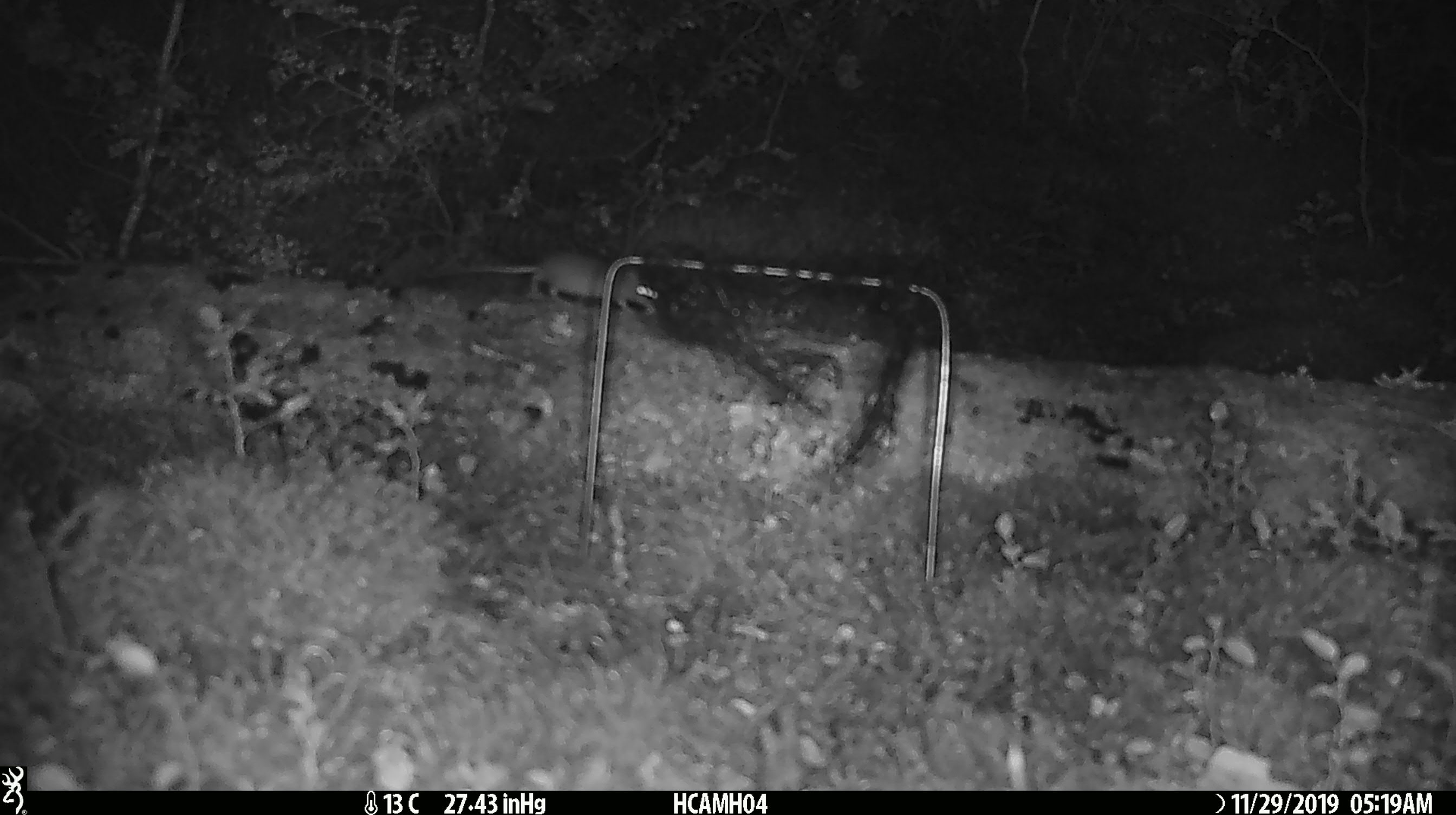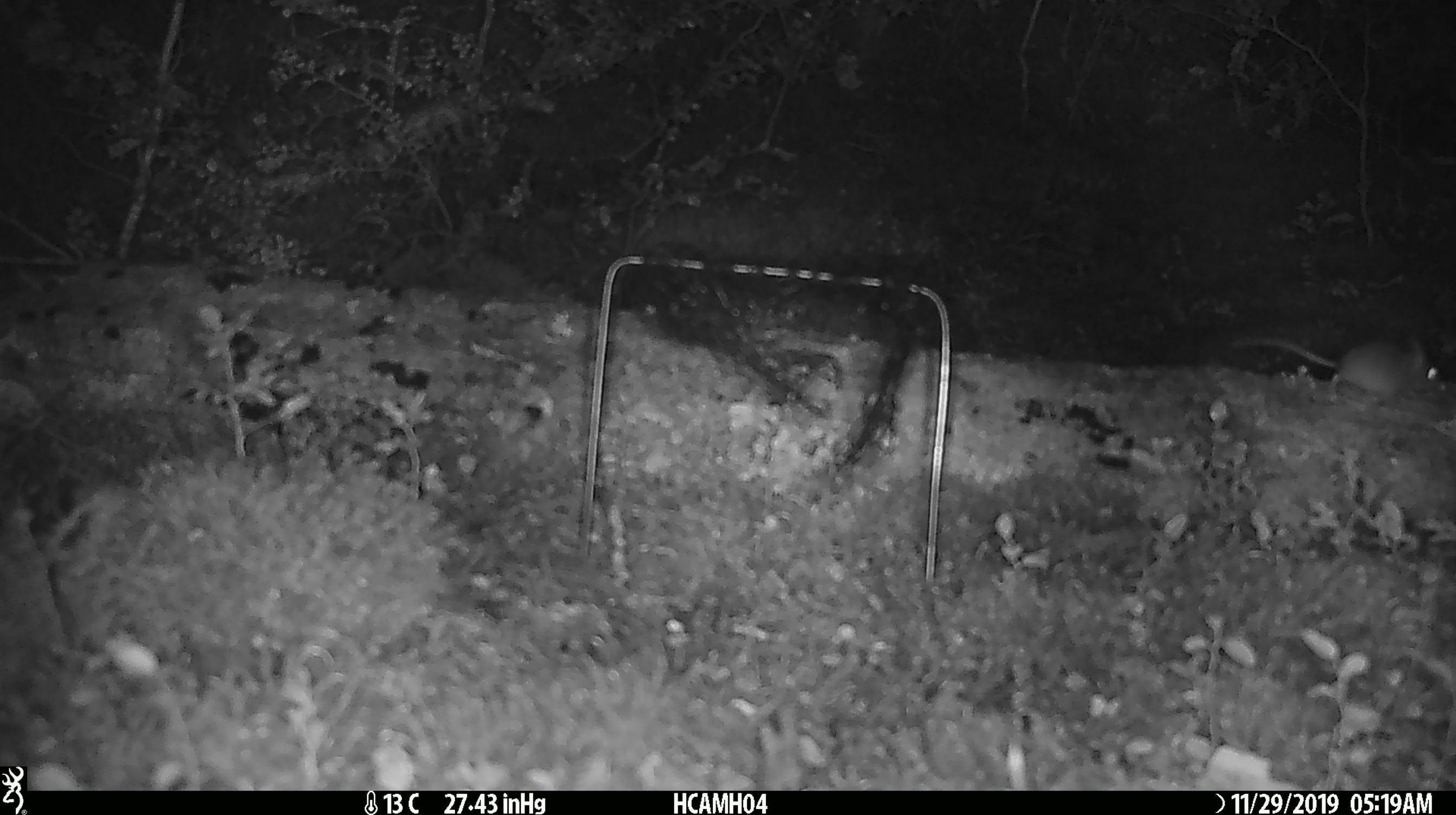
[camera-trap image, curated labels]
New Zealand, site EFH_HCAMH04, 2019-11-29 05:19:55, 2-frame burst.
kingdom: Animalia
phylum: Chordata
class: Mammalia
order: Rodentia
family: Muridae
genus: Mus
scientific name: Mus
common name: mouse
Mouse (Mus).